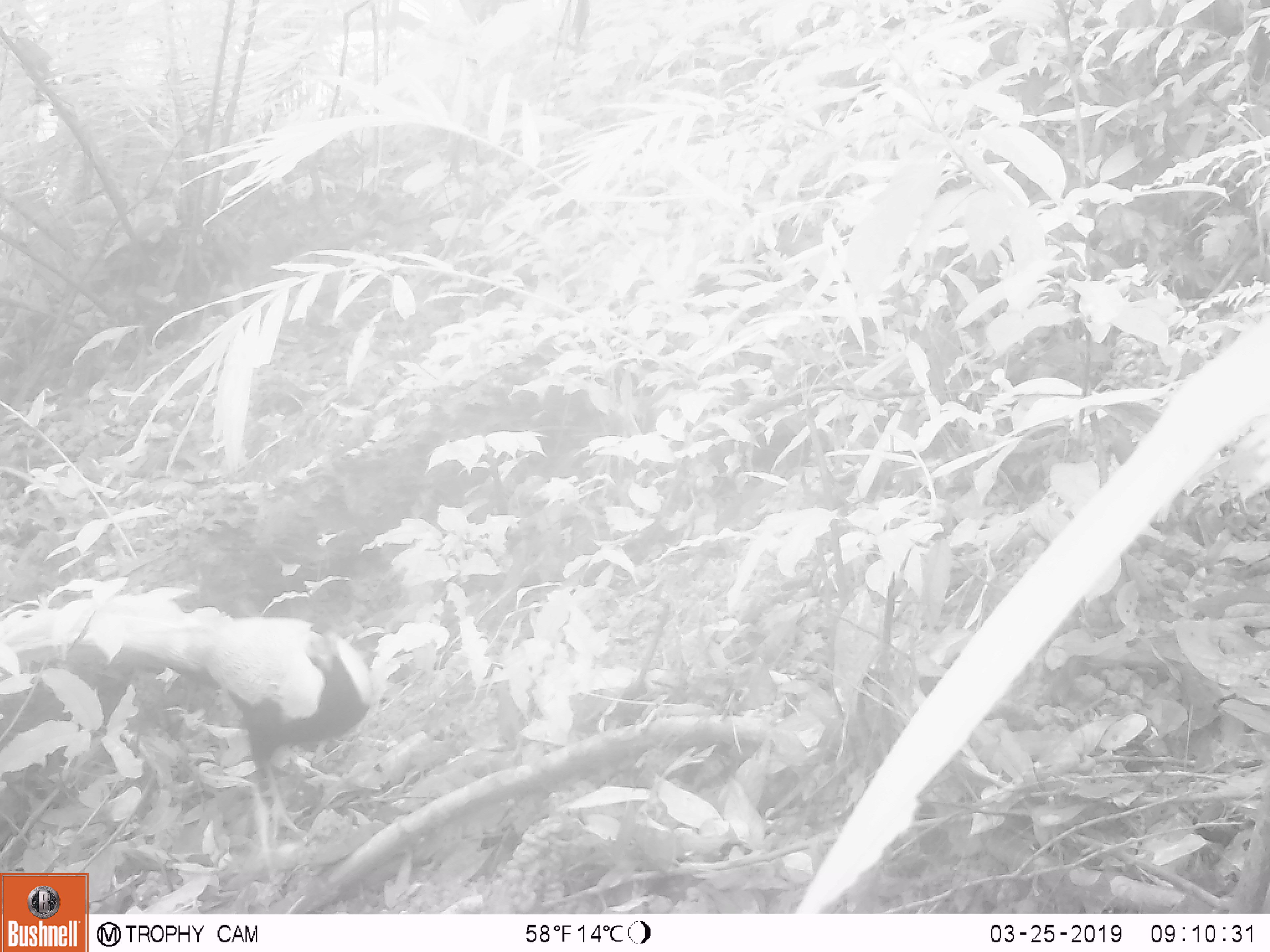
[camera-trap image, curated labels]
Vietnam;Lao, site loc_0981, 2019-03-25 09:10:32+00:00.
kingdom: Animalia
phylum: Chordata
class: Aves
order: Galliformes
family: Phasianidae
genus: Lophura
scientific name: Lophura nycthemera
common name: silver pheasant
Silver pheasant (Lophura nycthemera). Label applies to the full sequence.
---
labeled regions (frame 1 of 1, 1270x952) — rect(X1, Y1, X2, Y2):
silver pheasant: rect(0, 611, 371, 872)